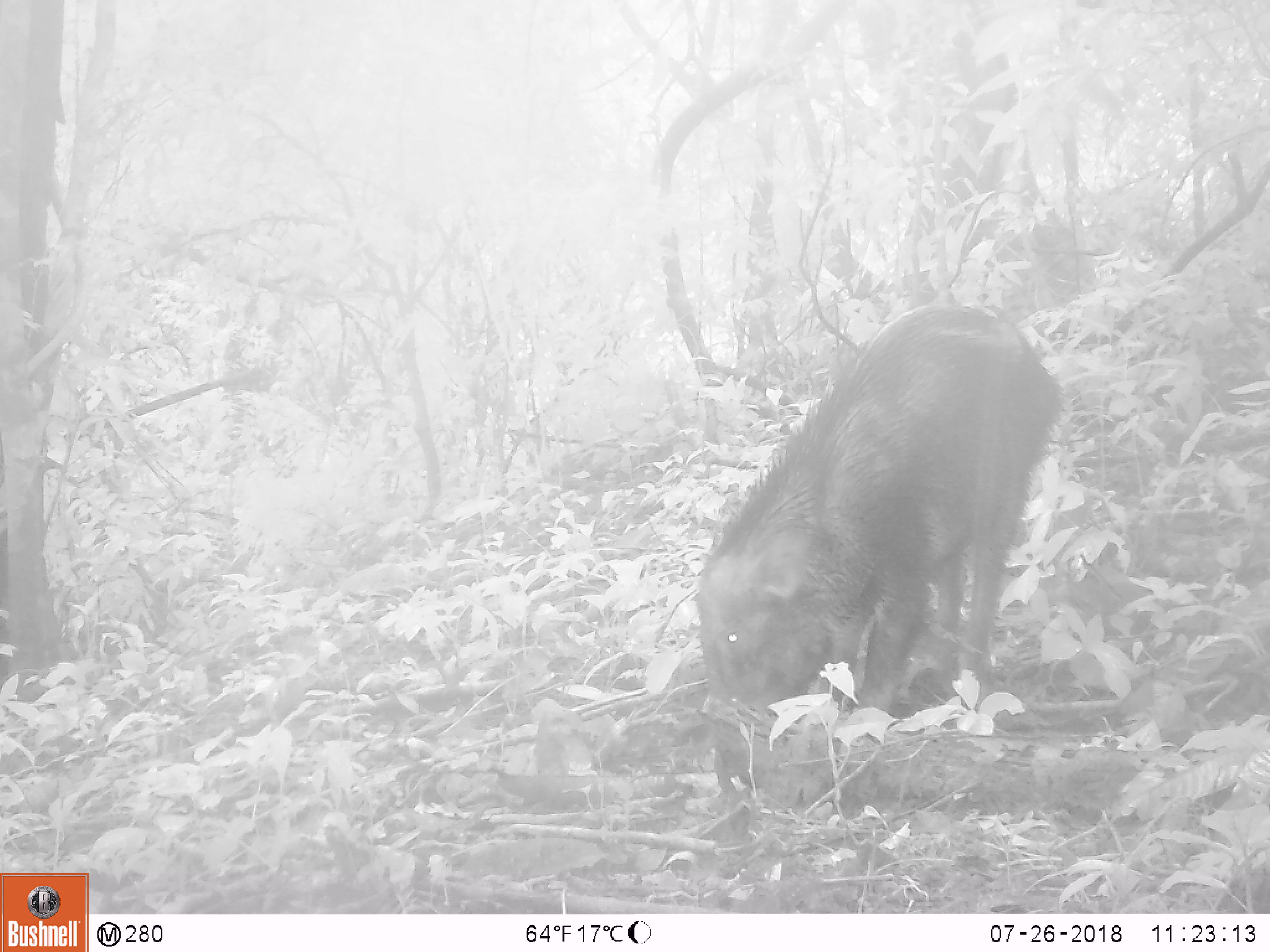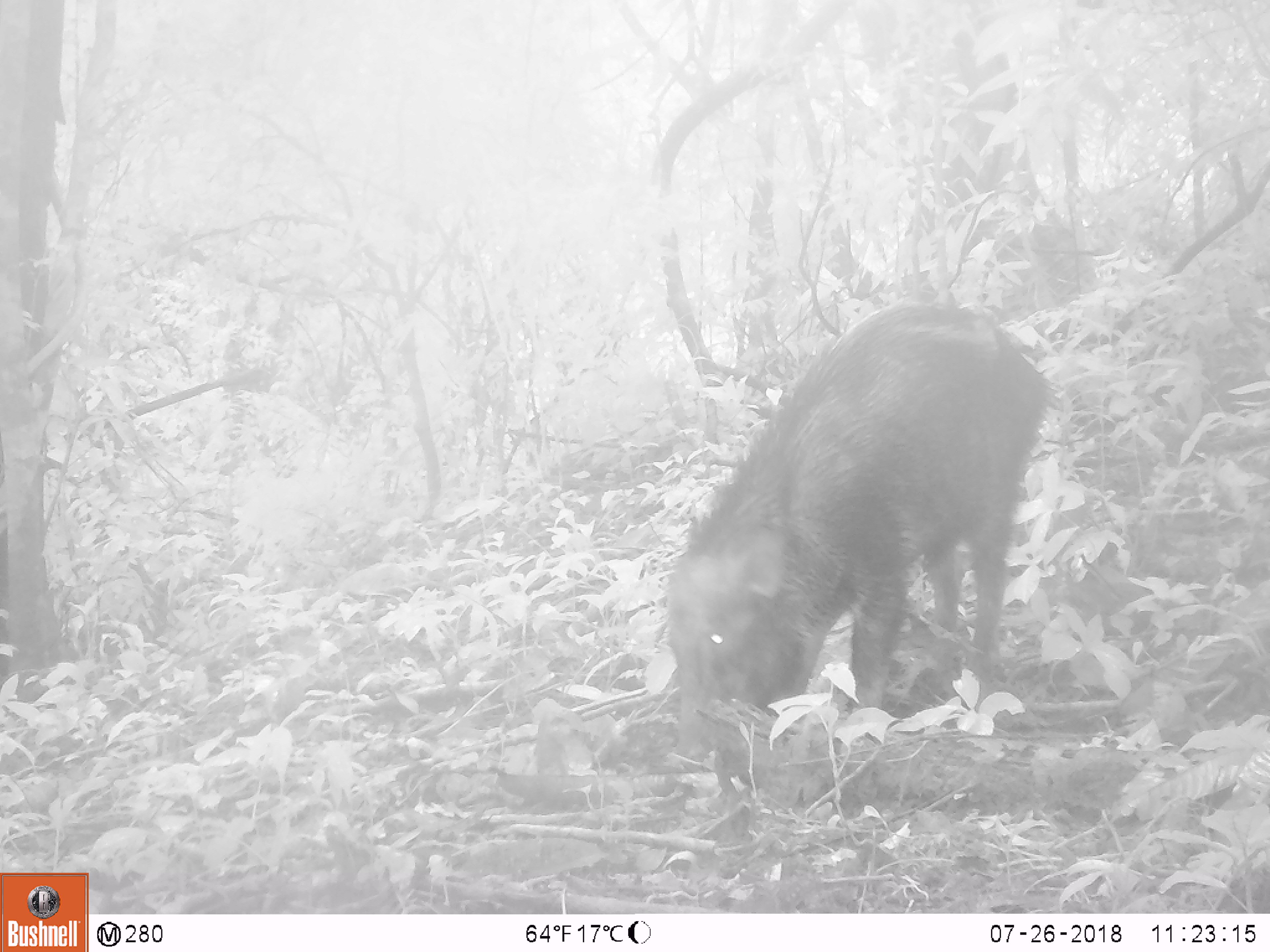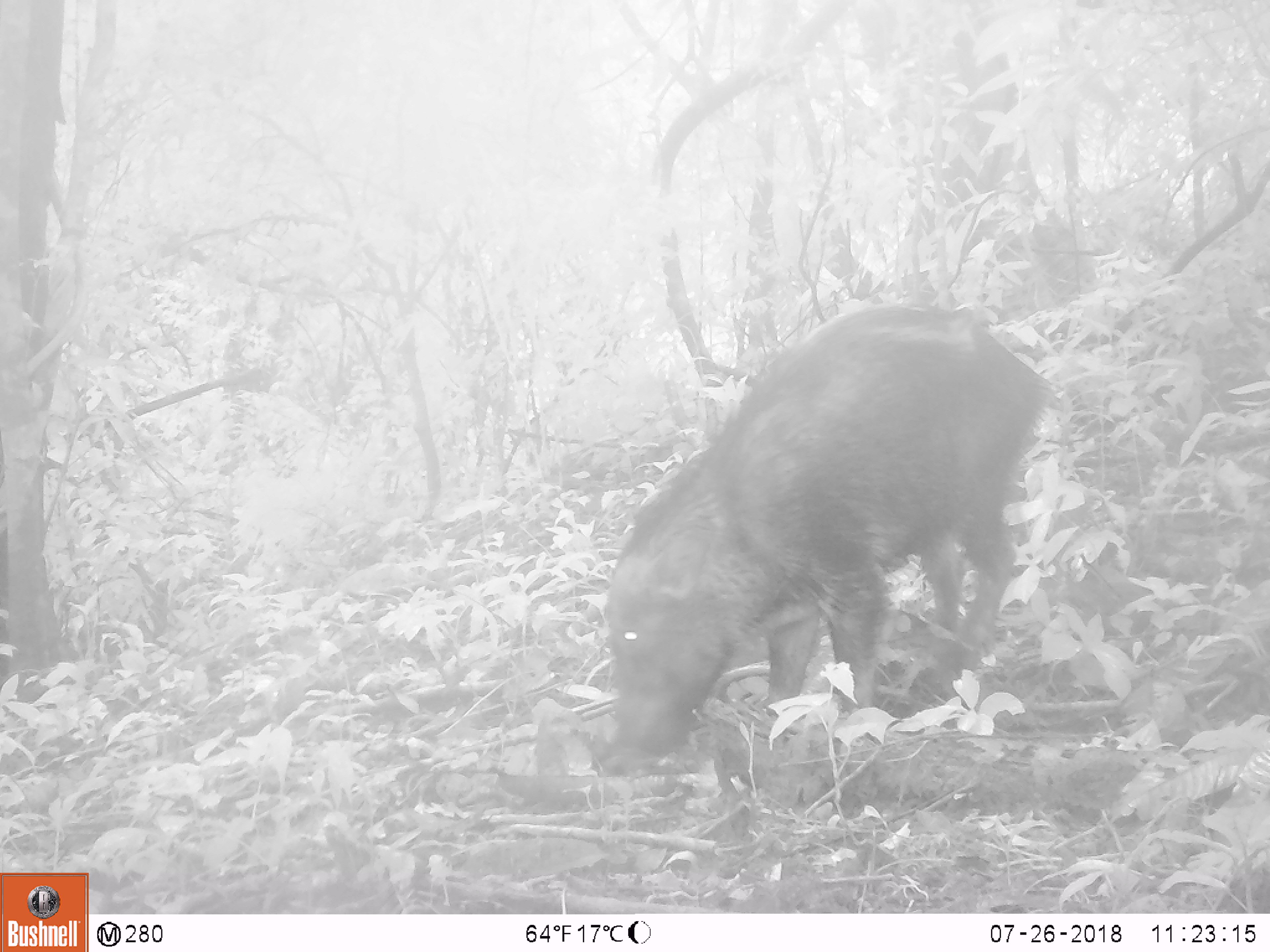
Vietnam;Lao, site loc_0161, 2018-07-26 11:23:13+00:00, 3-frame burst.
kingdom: Animalia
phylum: Chordata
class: Mammalia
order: Artiodactyla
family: Suidae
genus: Sus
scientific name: Sus scrofa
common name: eurasian wild pig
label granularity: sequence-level